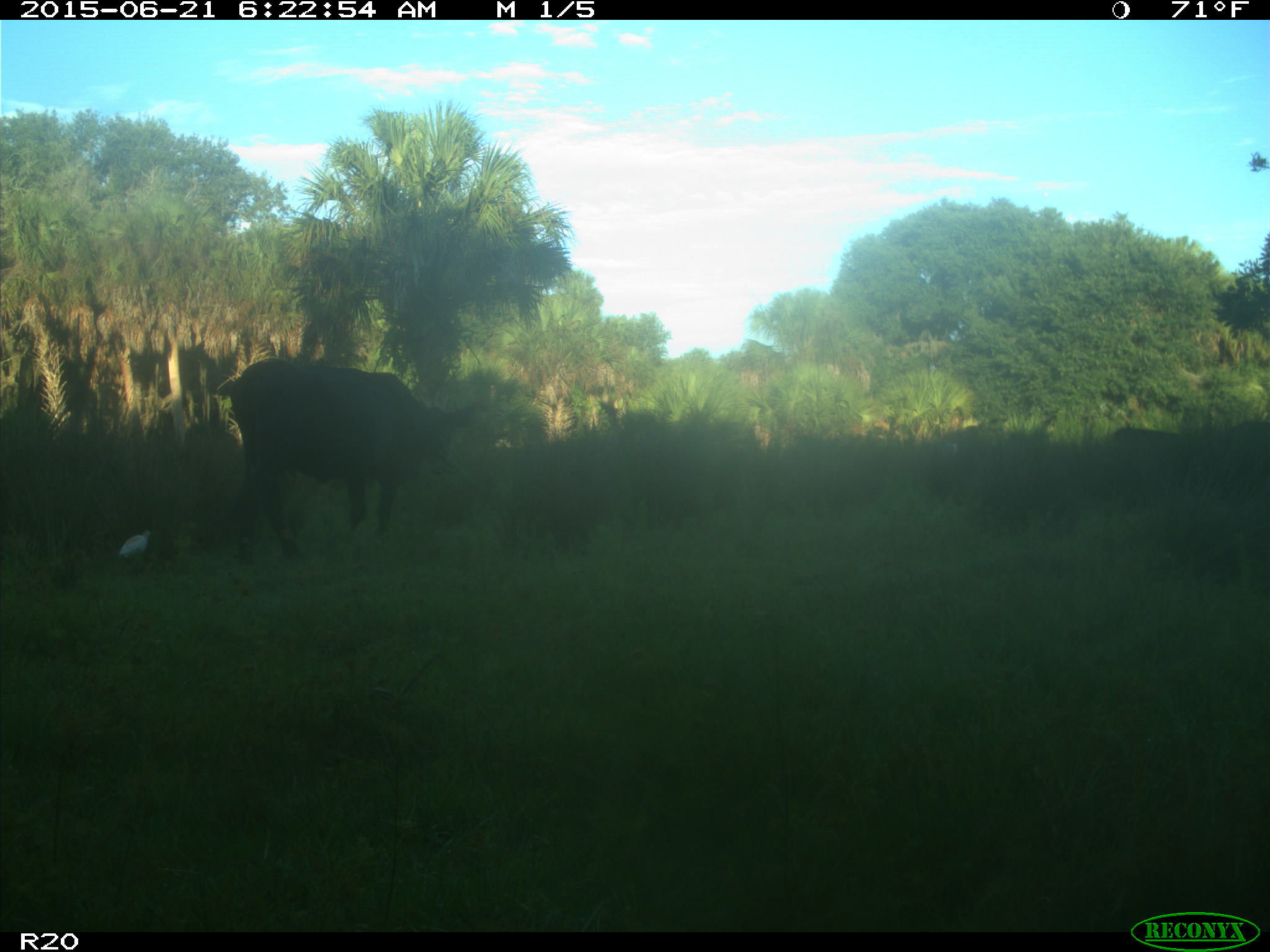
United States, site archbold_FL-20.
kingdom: Animalia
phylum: Chordata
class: Mammalia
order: Artiodactyla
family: Bovidae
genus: Bos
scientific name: Bos taurus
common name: domestic cow